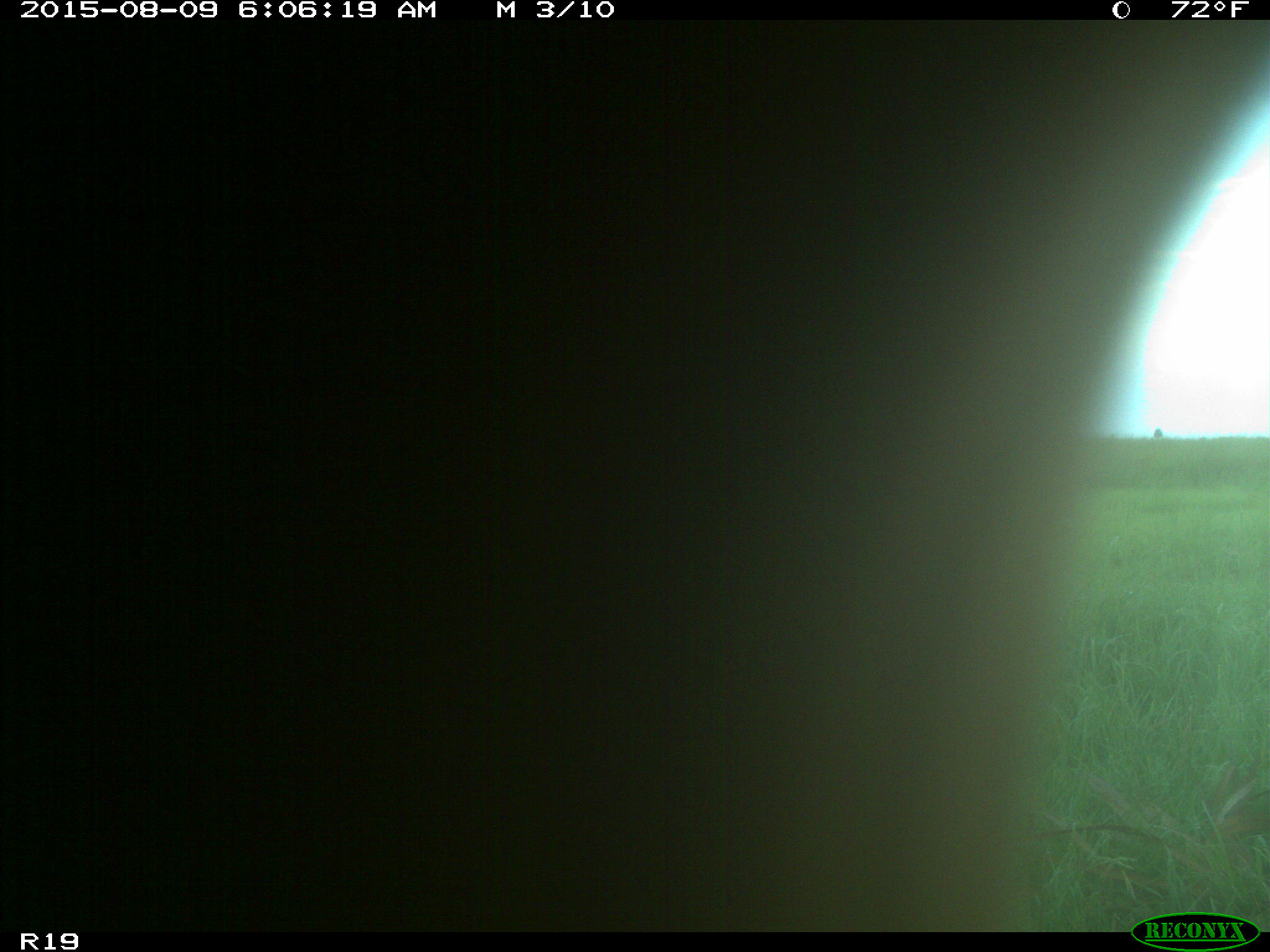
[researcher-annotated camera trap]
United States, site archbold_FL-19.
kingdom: Animalia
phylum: Chordata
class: Mammalia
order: Artiodactyla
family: Bovidae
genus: Bos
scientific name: Bos taurus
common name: domestic cow